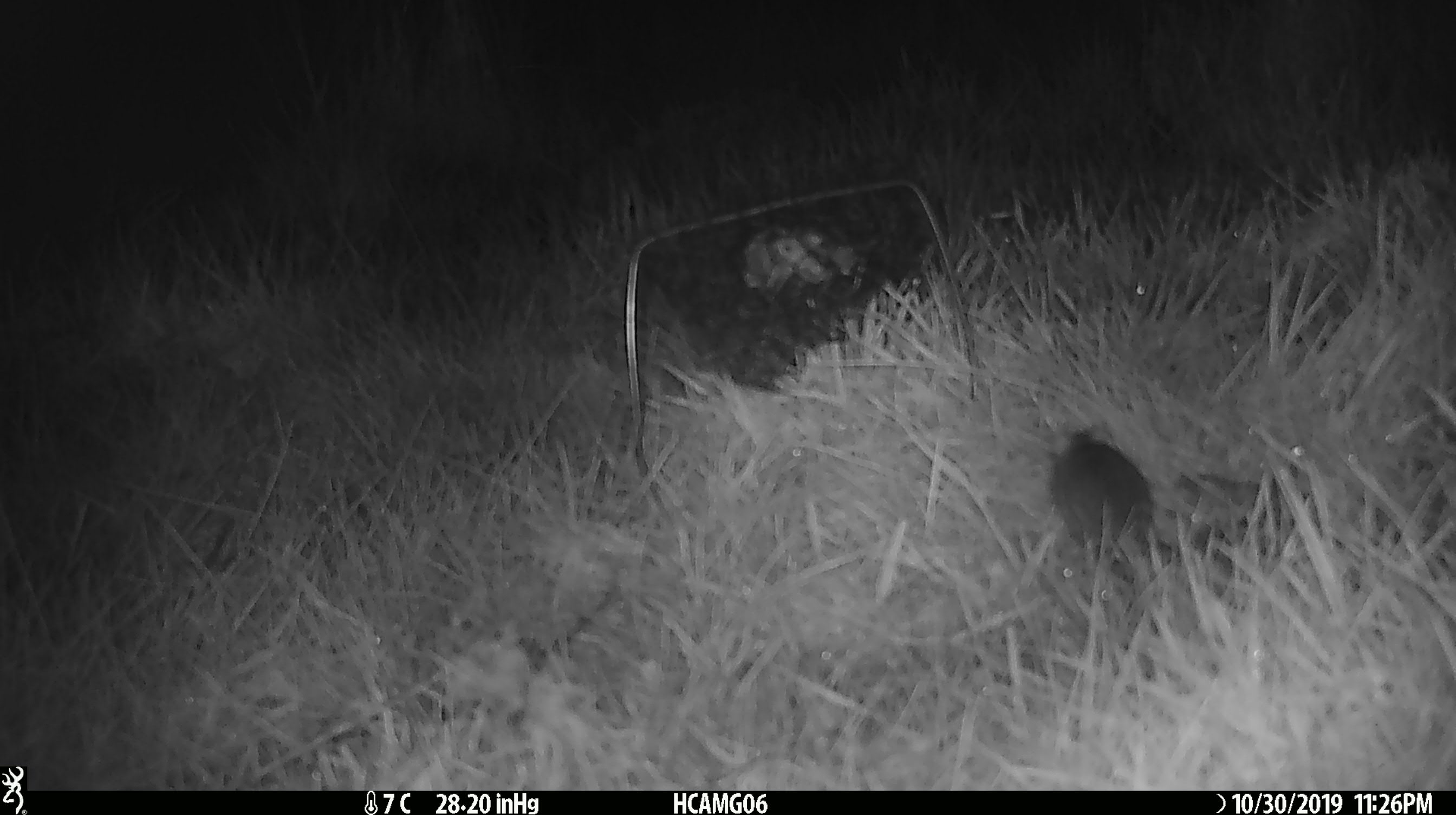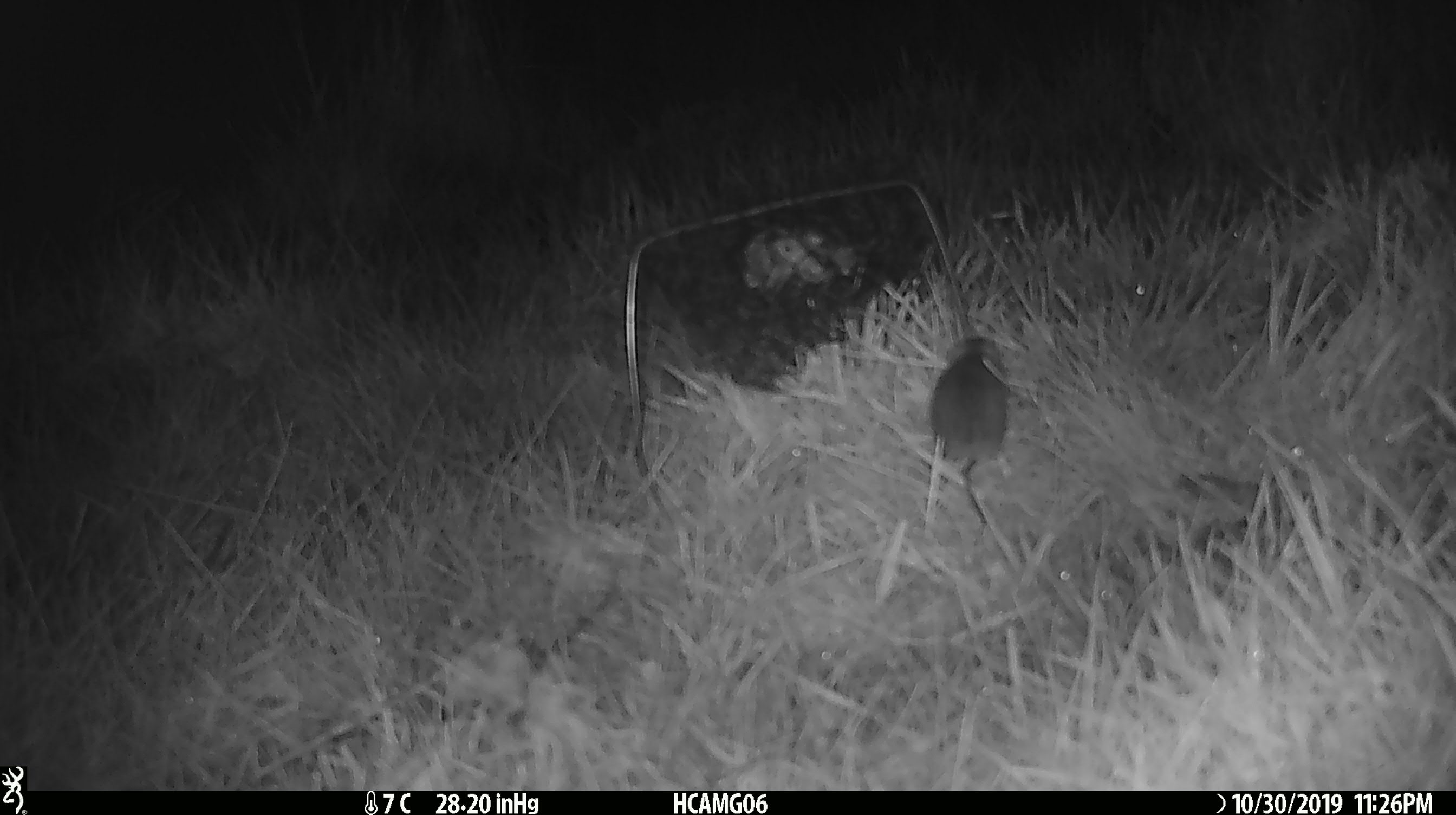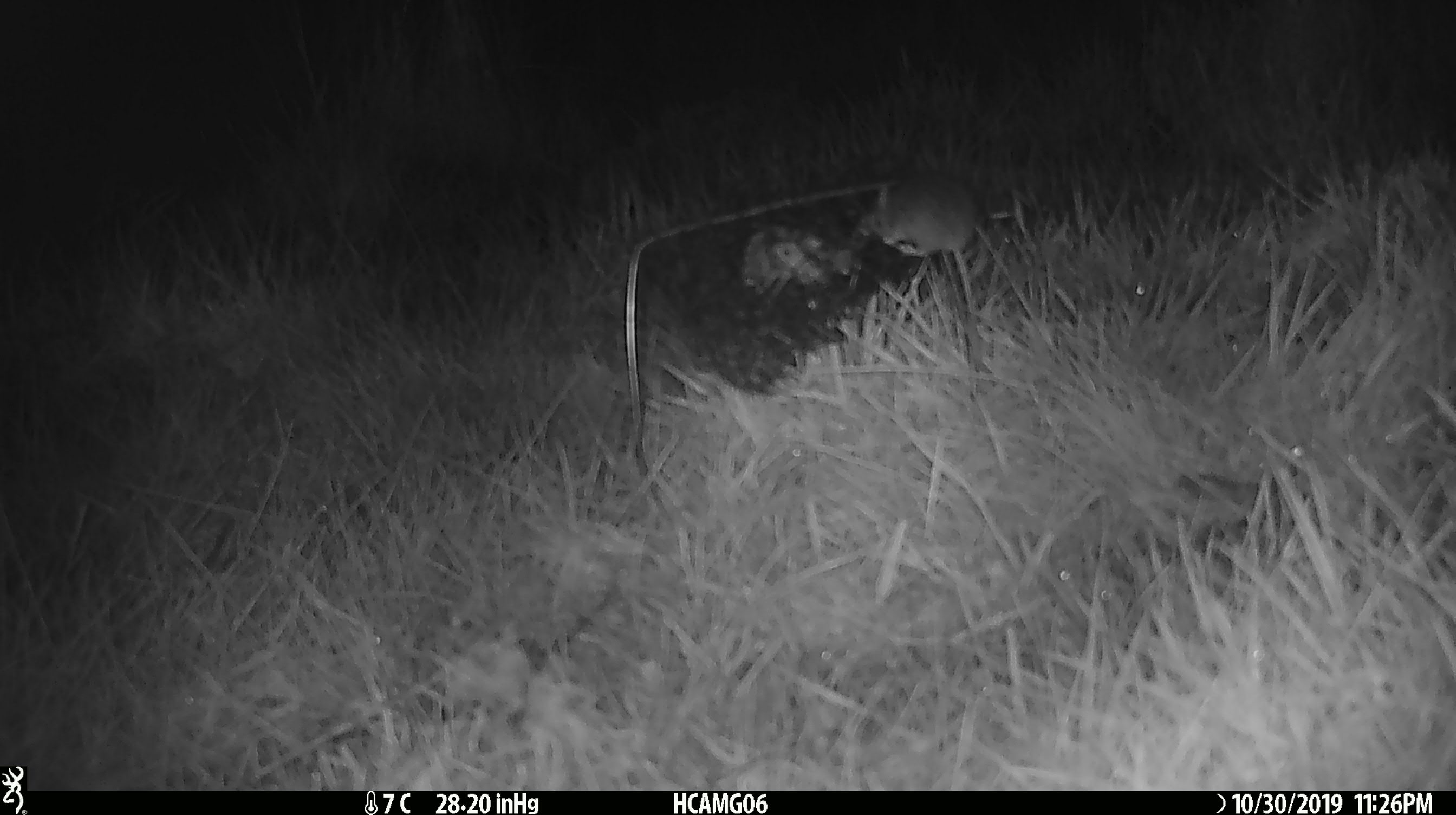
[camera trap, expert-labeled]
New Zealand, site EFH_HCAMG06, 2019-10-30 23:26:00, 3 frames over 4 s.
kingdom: Animalia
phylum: Chordata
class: Mammalia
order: Rodentia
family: Muridae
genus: Mus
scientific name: Mus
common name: mouse